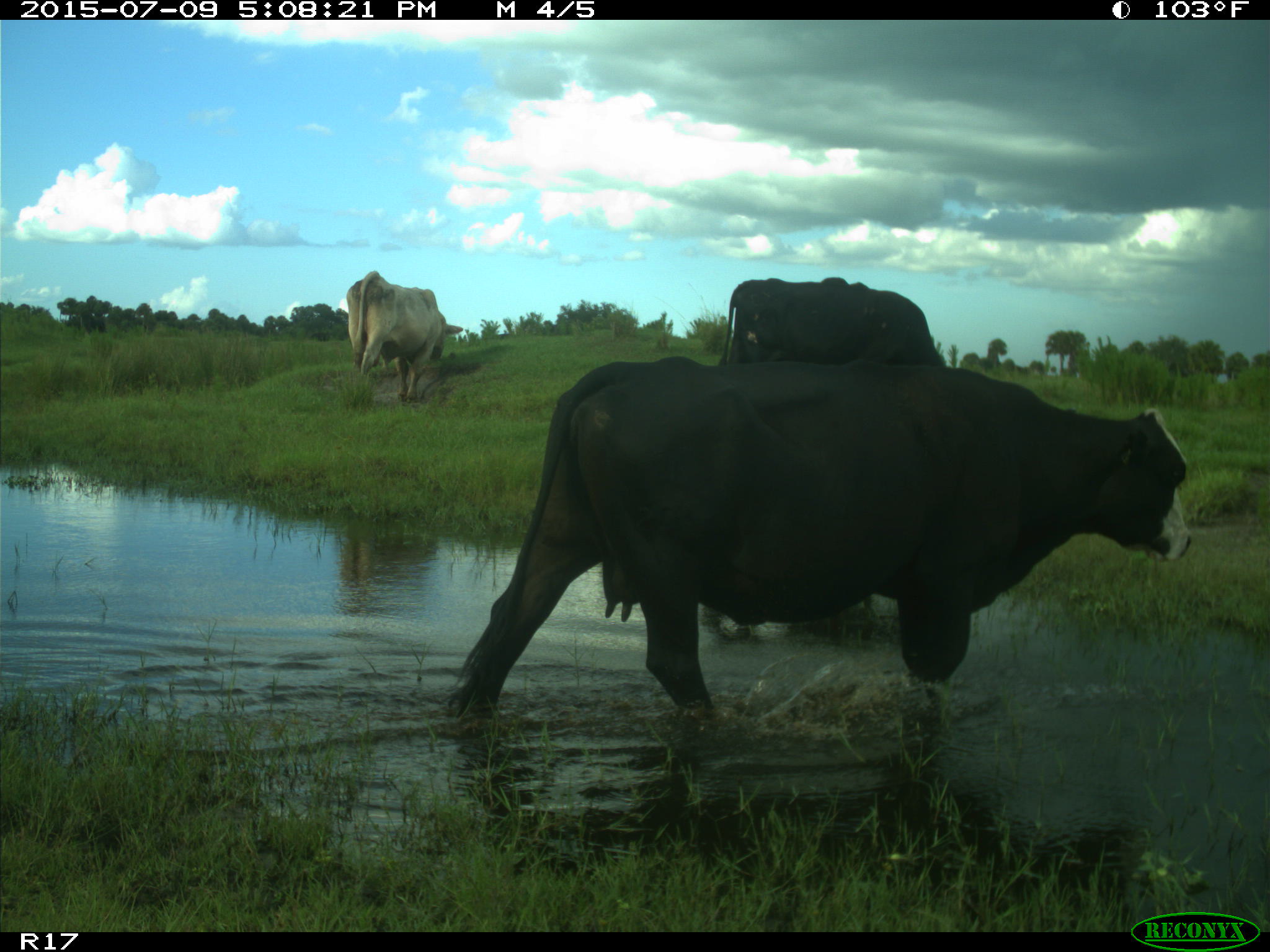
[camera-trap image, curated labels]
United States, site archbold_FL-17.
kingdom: Animalia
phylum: Chordata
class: Mammalia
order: Artiodactyla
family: Bovidae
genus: Bos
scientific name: Bos taurus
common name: domestic cow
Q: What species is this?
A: Bos taurus (domestic cow).